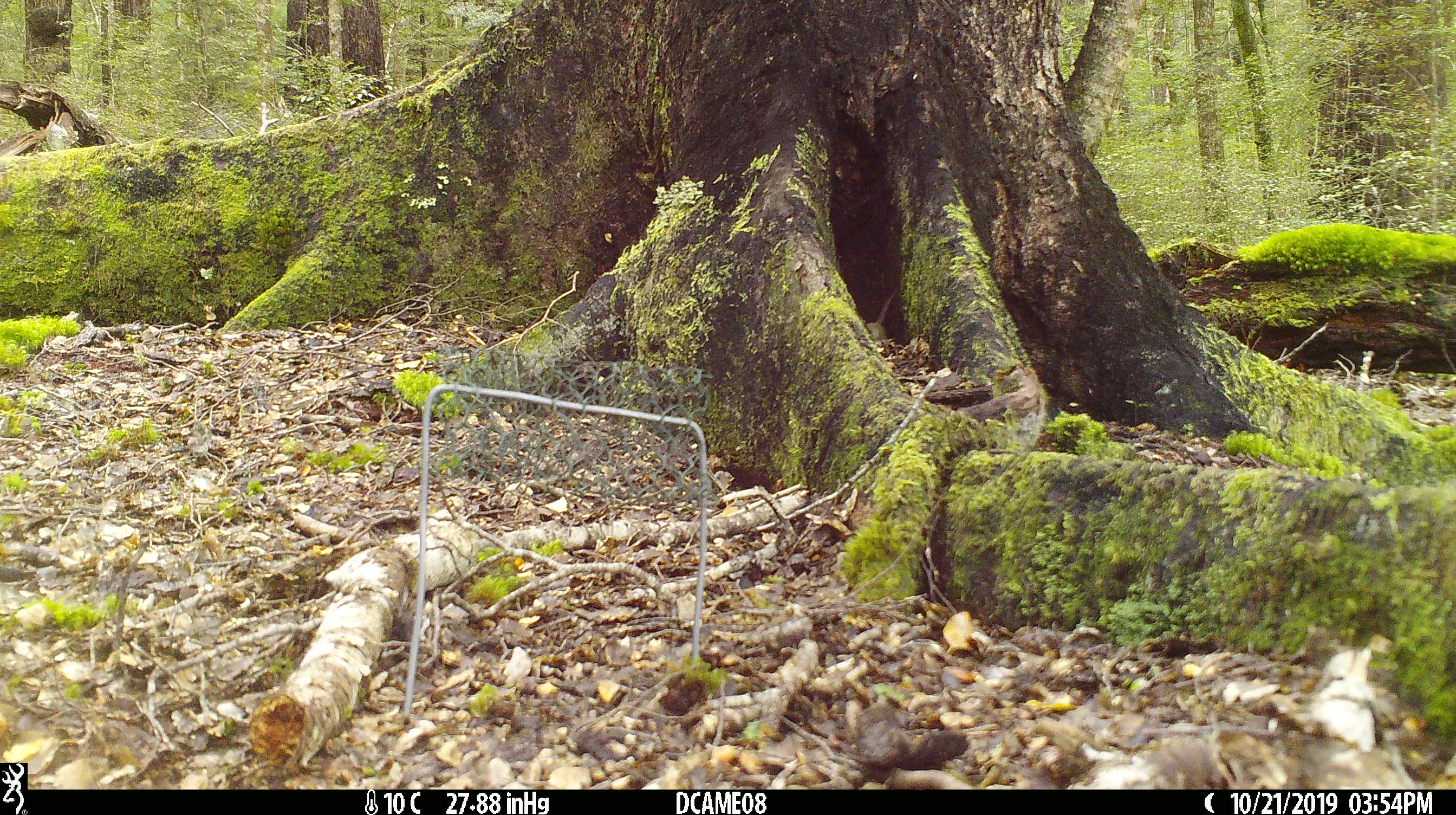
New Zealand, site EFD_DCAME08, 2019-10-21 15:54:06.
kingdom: Animalia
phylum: Chordata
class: Mammalia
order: Rodentia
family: Muridae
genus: Mus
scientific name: Mus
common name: mouse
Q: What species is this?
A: Mouse (Mus).